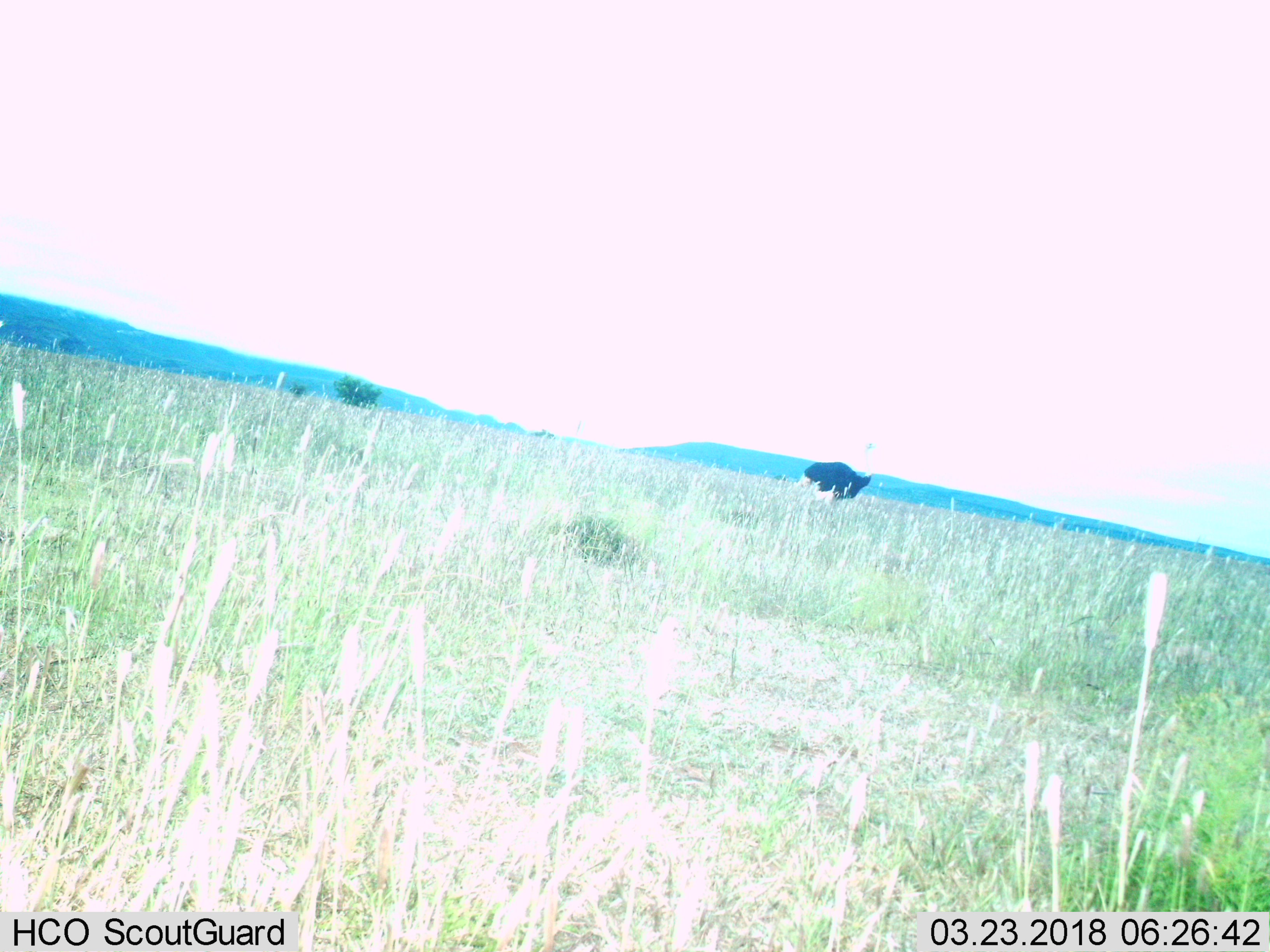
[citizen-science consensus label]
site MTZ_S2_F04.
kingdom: Animalia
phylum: Chordata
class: Aves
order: Struthioniformes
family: Struthionidae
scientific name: Struthionidae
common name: ostrich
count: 1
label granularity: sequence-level